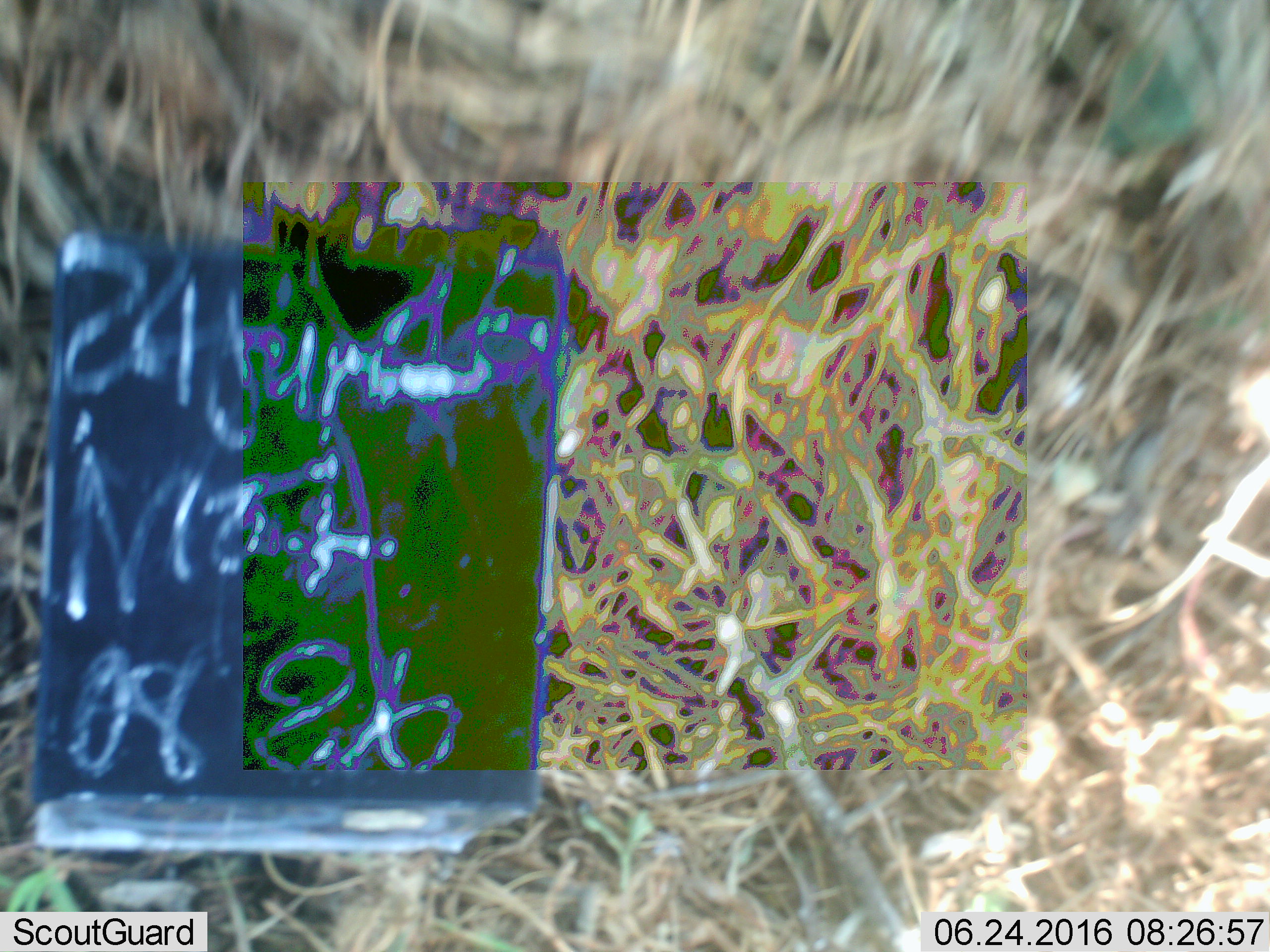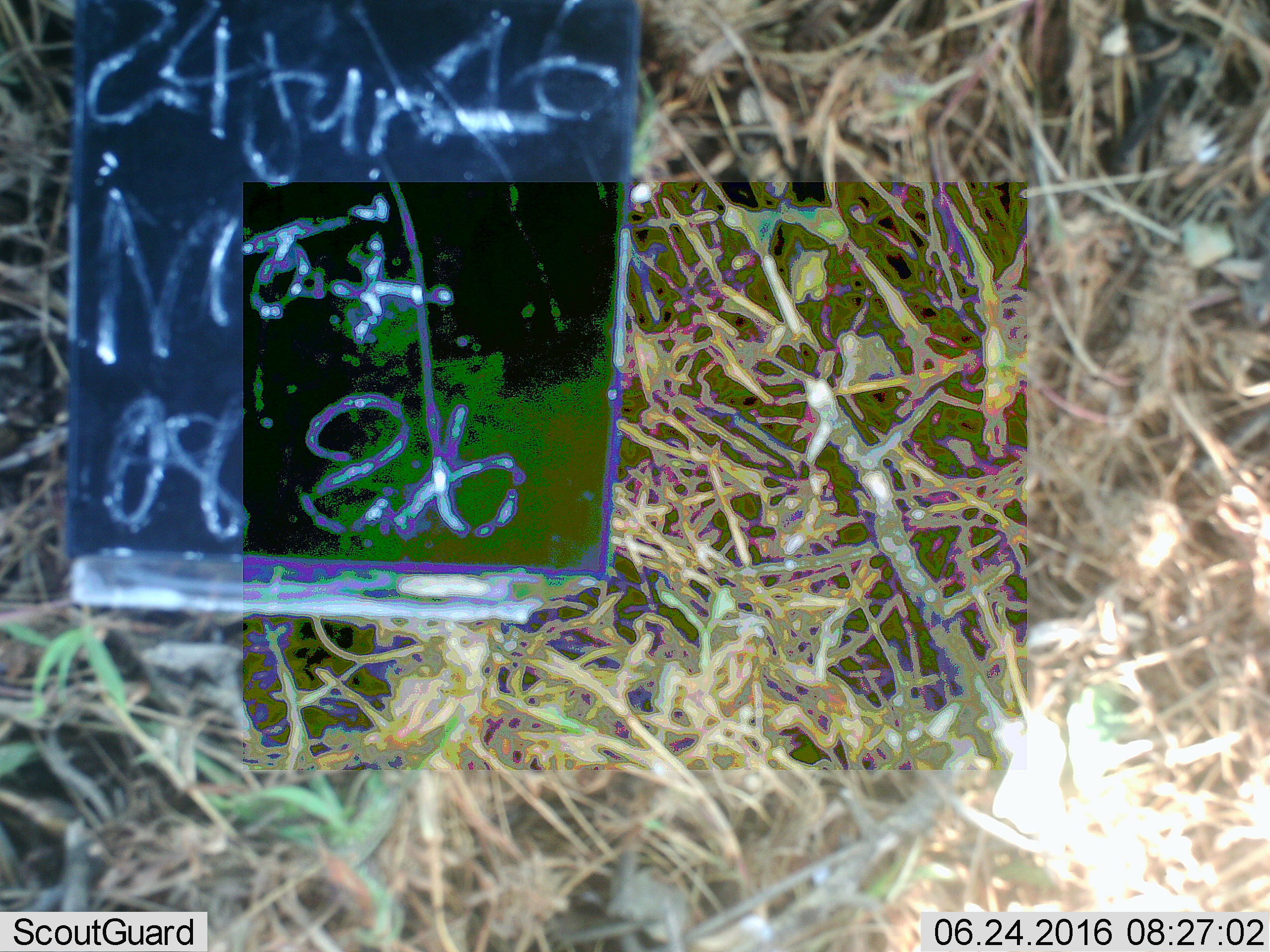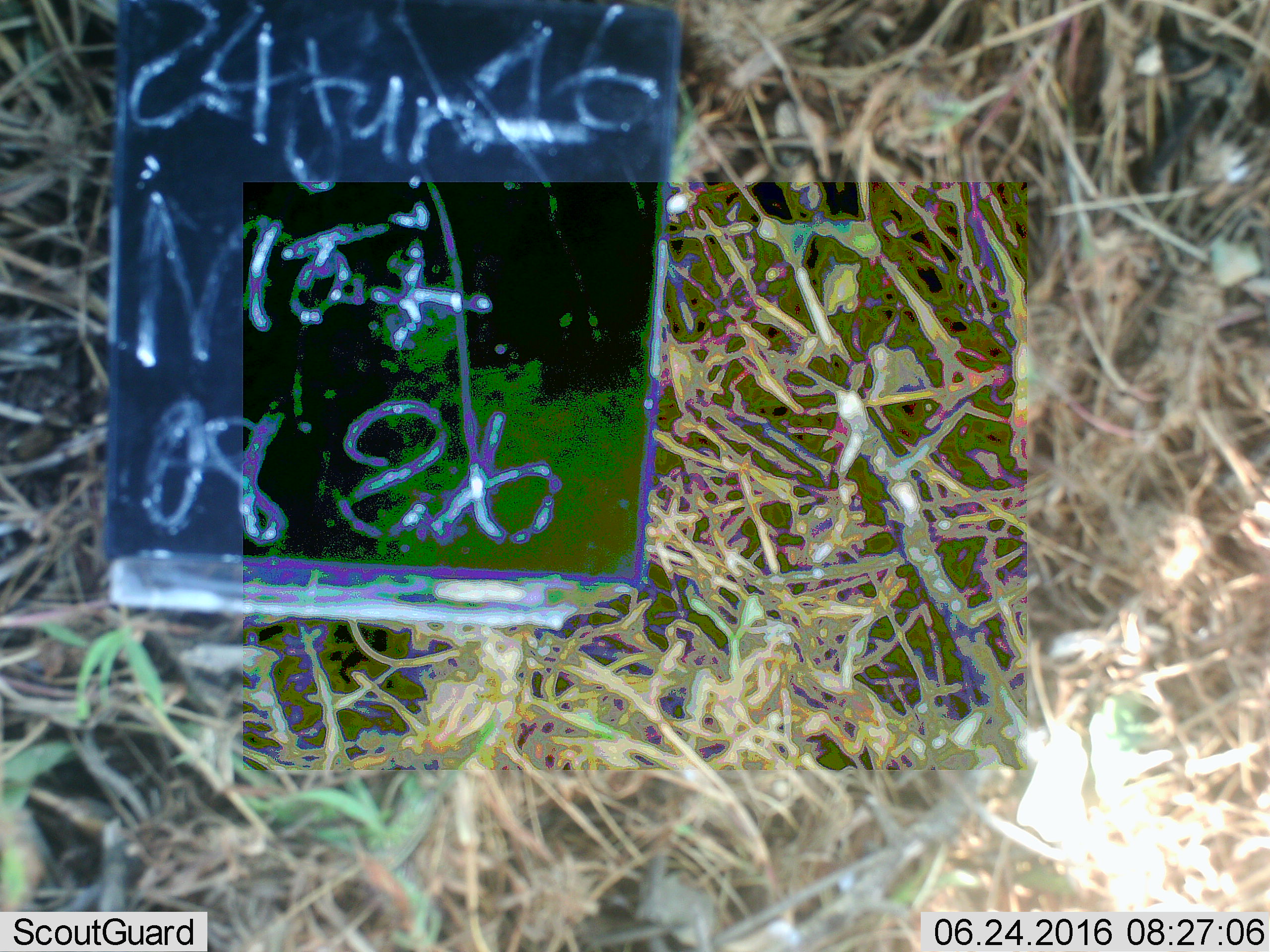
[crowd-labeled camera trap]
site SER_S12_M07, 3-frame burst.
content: unidentified animal